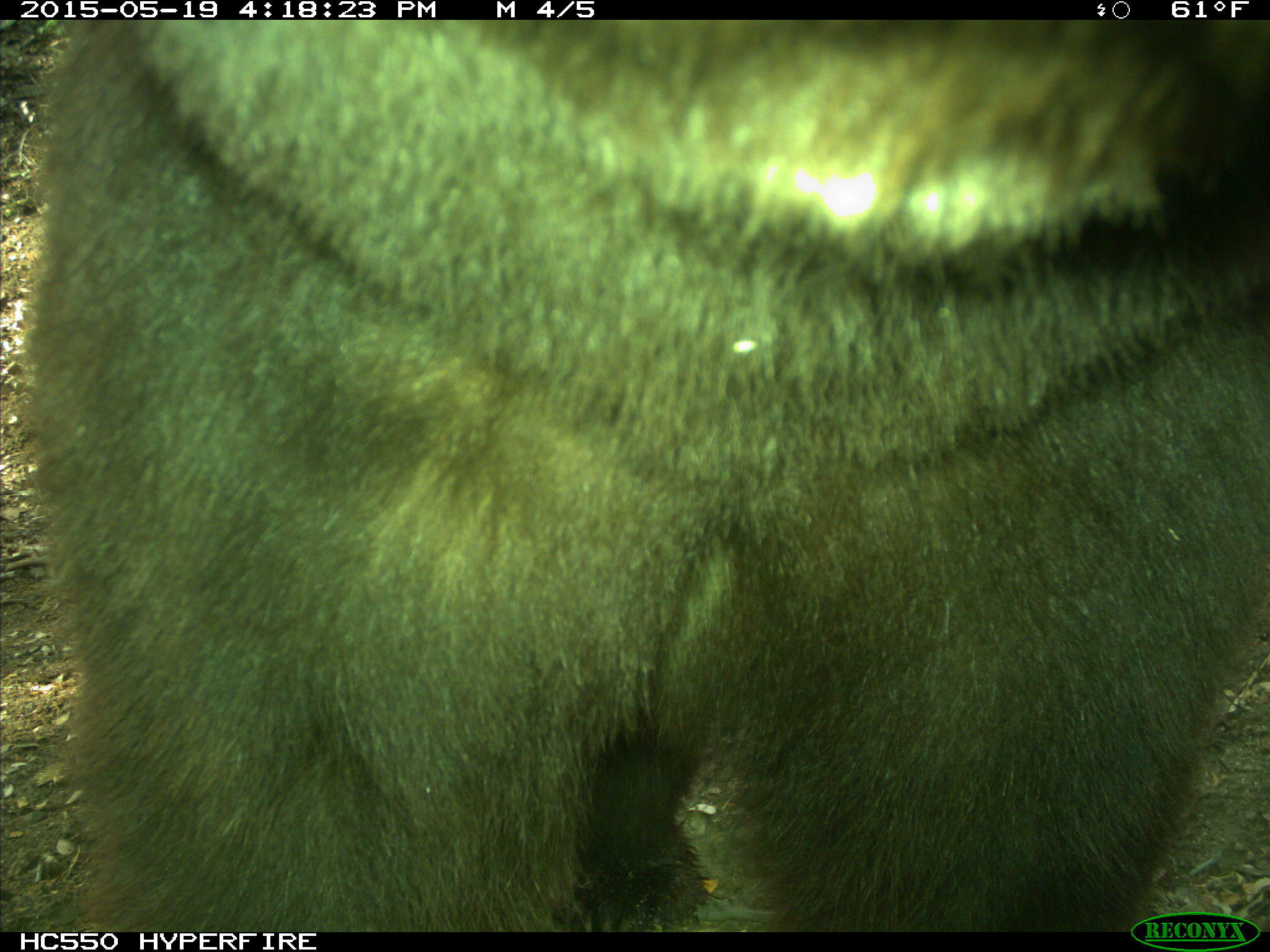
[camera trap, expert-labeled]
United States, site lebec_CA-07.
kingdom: Animalia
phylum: Chordata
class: Mammalia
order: Carnivora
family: Ursidae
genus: Ursus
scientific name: Ursus americanus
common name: american black bear